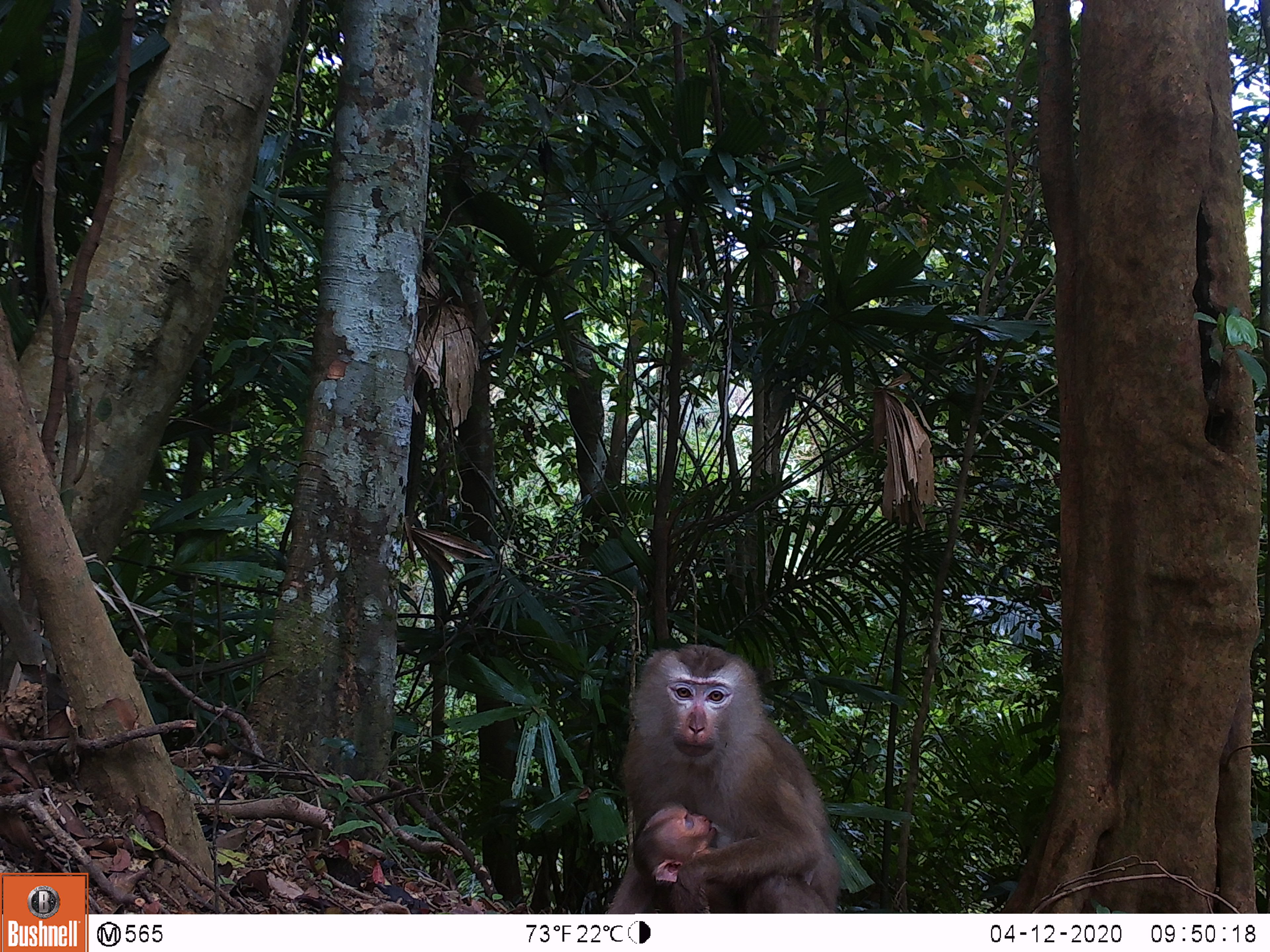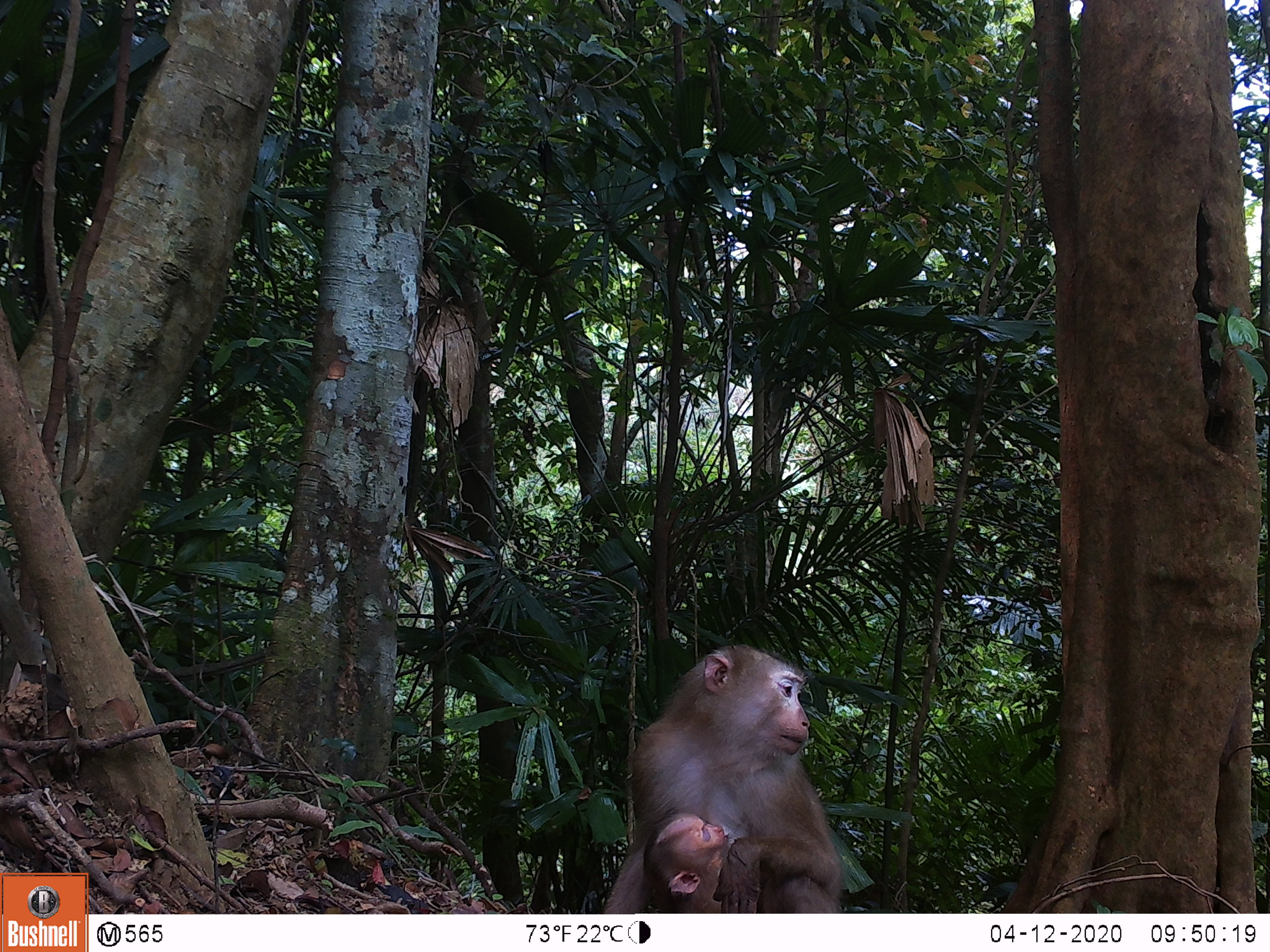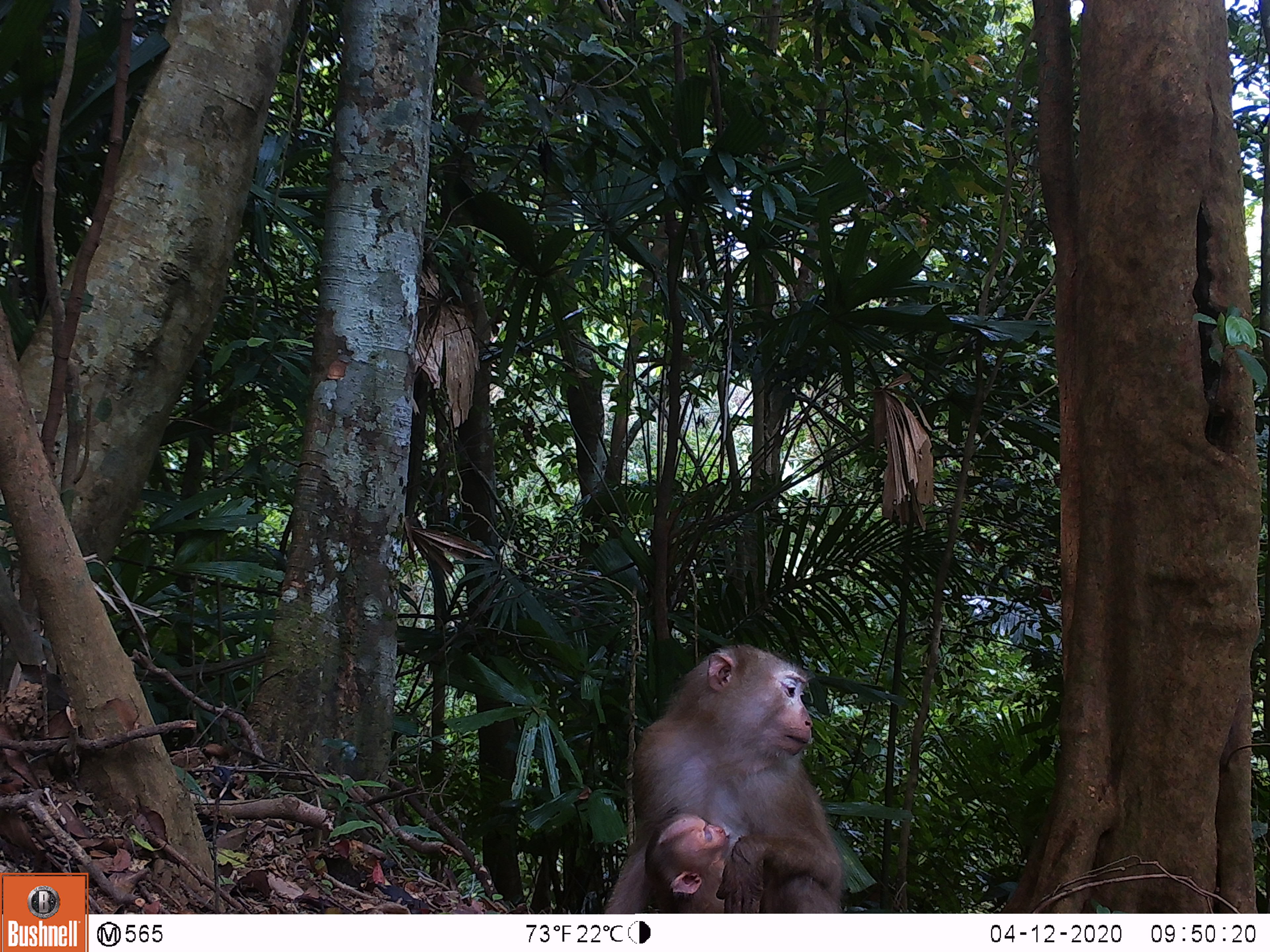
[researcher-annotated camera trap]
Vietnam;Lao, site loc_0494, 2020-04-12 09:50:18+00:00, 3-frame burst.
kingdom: Animalia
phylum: Chordata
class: Mammalia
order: Primates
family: Cercopithecidae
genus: Macaca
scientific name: Macaca nemestrina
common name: pig-tailed macaque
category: pig tailed macaque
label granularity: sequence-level